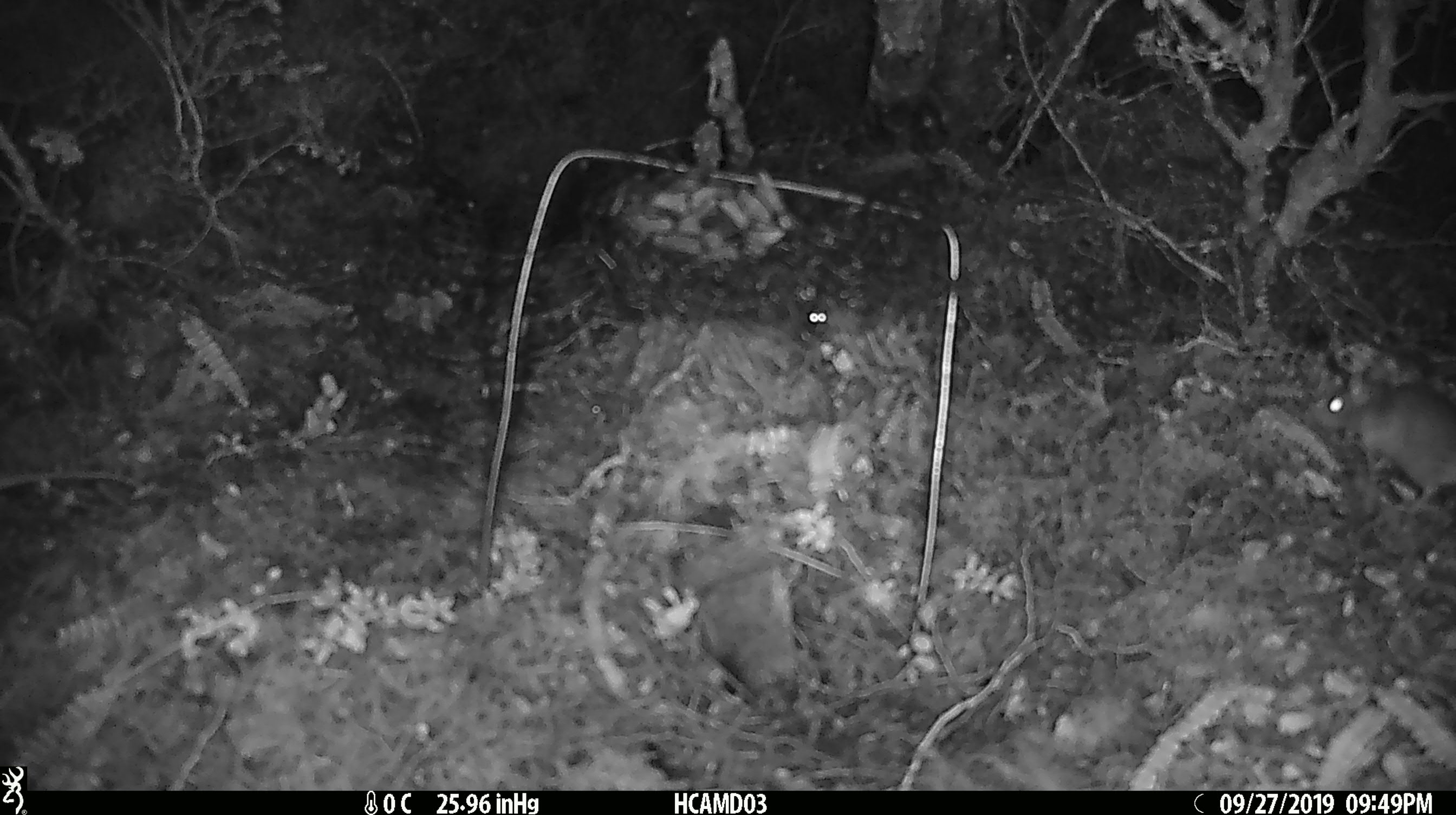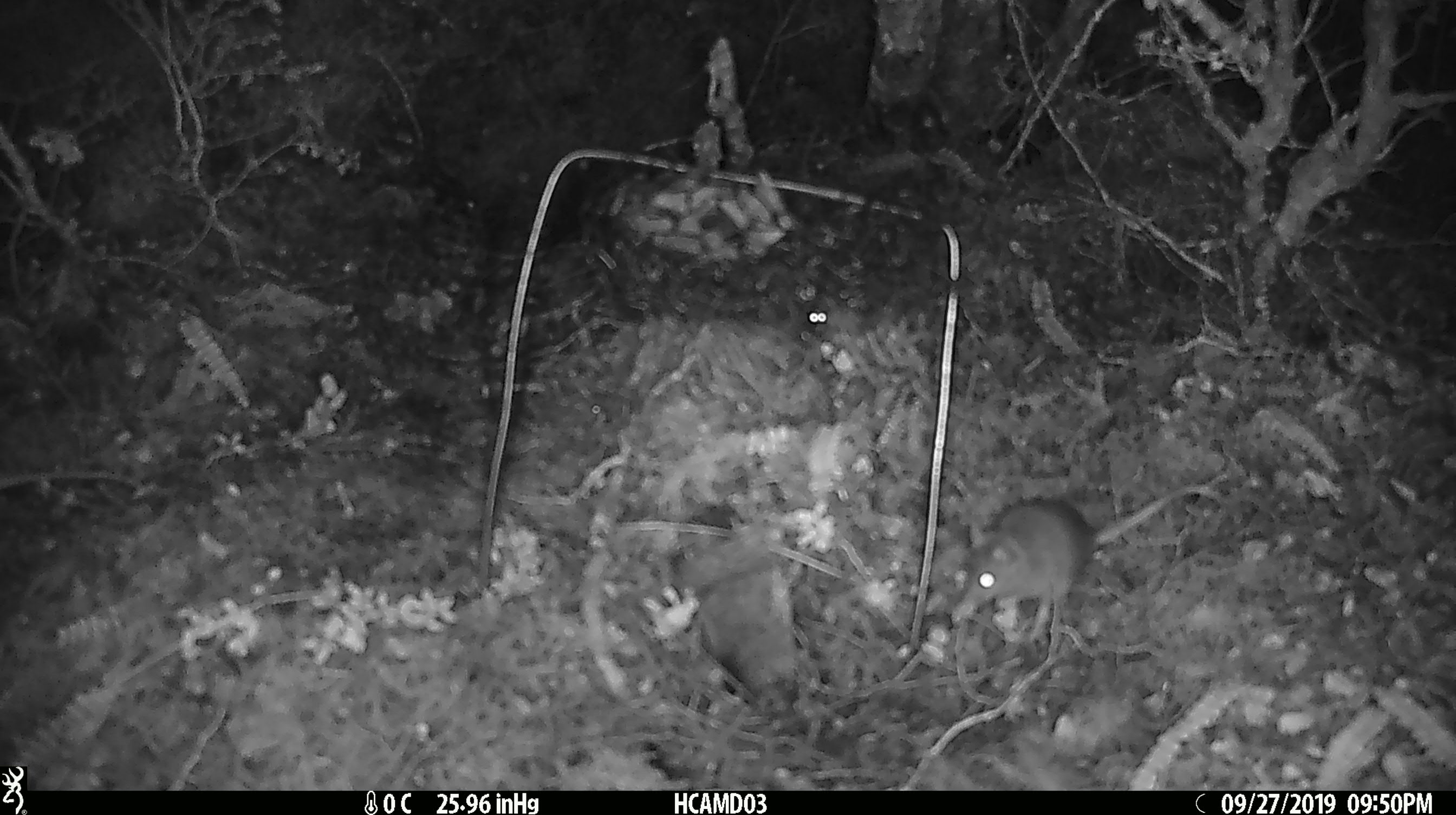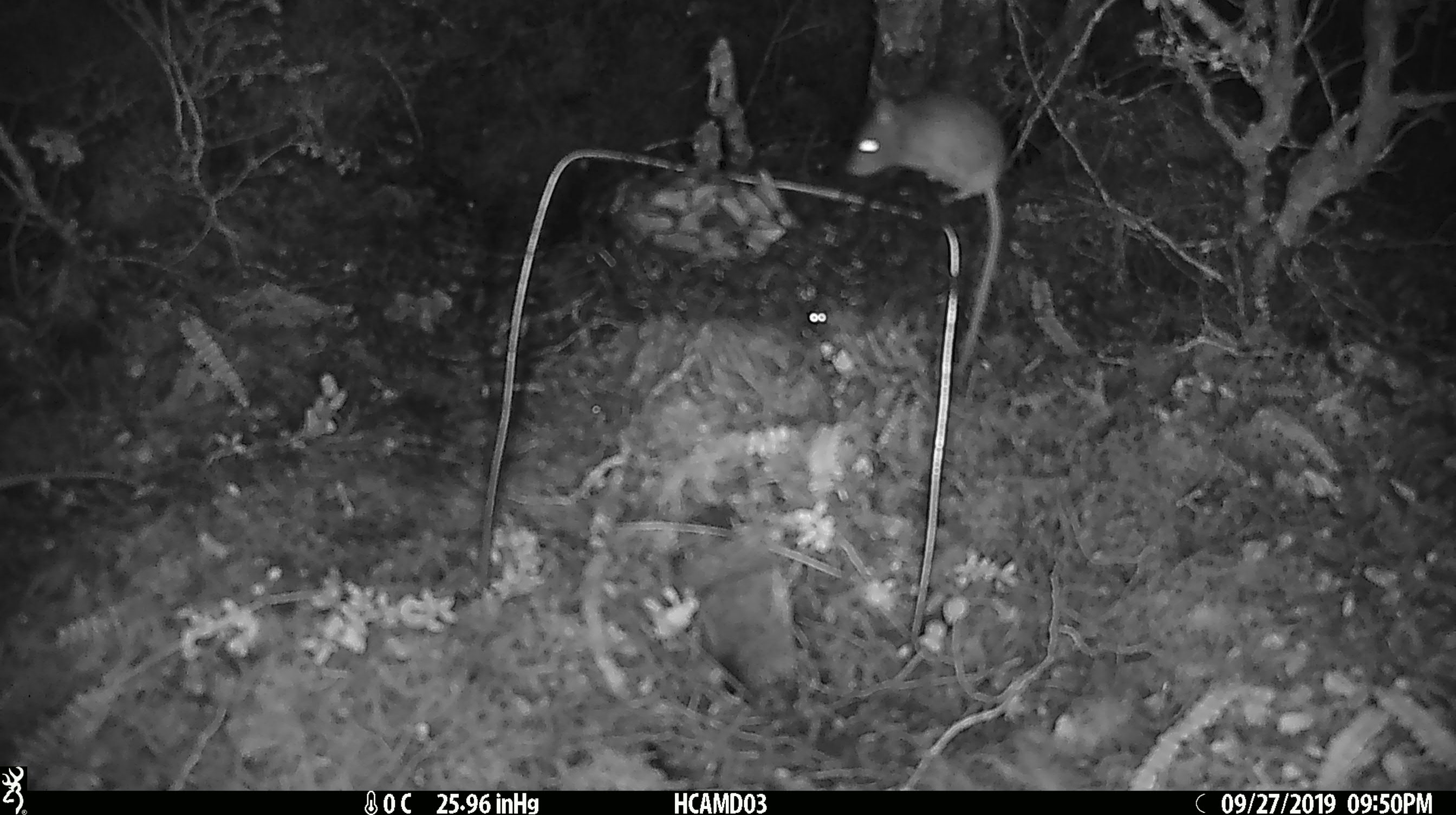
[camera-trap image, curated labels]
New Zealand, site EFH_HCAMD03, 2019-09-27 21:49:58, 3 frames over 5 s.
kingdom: Animalia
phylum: Chordata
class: Mammalia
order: Rodentia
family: Muridae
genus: Mus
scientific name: Mus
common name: mouse